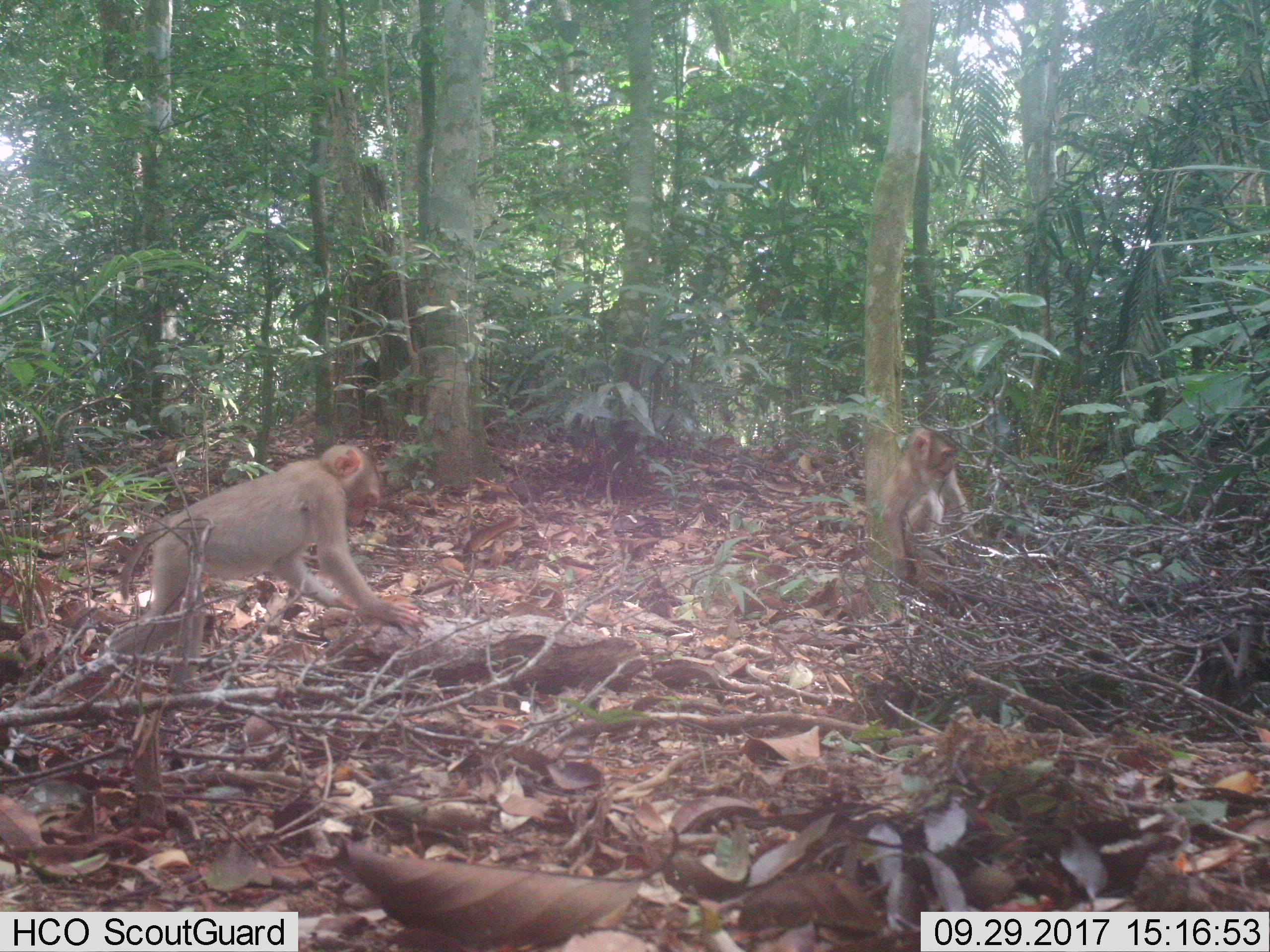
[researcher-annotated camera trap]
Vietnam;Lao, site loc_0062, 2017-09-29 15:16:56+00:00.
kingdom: Animalia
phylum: Chordata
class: Mammalia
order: Primates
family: Cercopithecidae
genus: Macaca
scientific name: Macaca nemestrina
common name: pig-tailed macaque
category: pig tailed macaque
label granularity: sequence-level